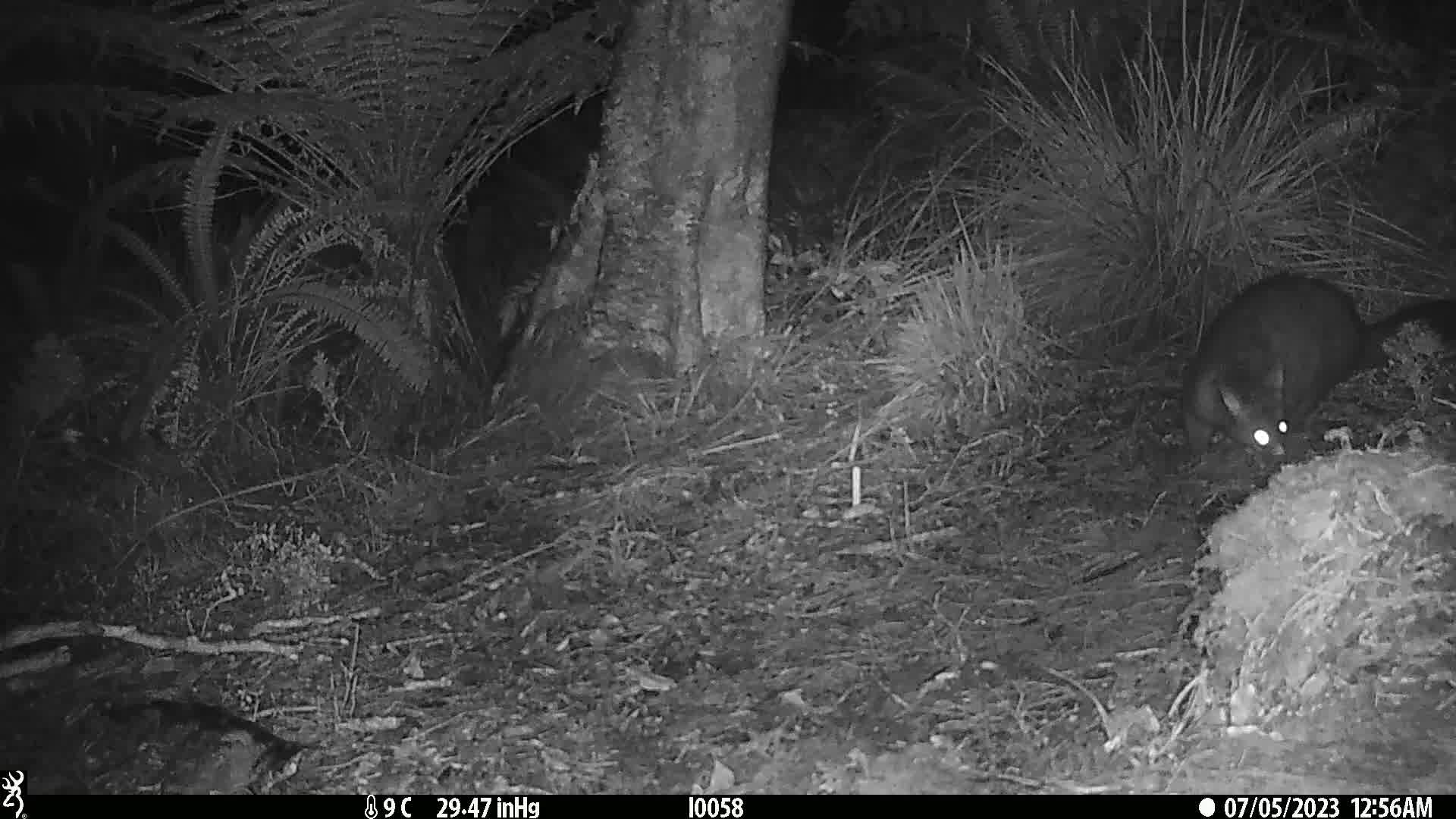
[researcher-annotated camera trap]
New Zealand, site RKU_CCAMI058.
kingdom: Animalia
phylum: Chordata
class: Mammalia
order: Diprotodontia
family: Phalangeridae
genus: Trichosurus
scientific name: Trichosurus vulpecula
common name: common brushtail possum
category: possum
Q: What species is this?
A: Possum (common brushtail possum) (Trichosurus vulpecula).